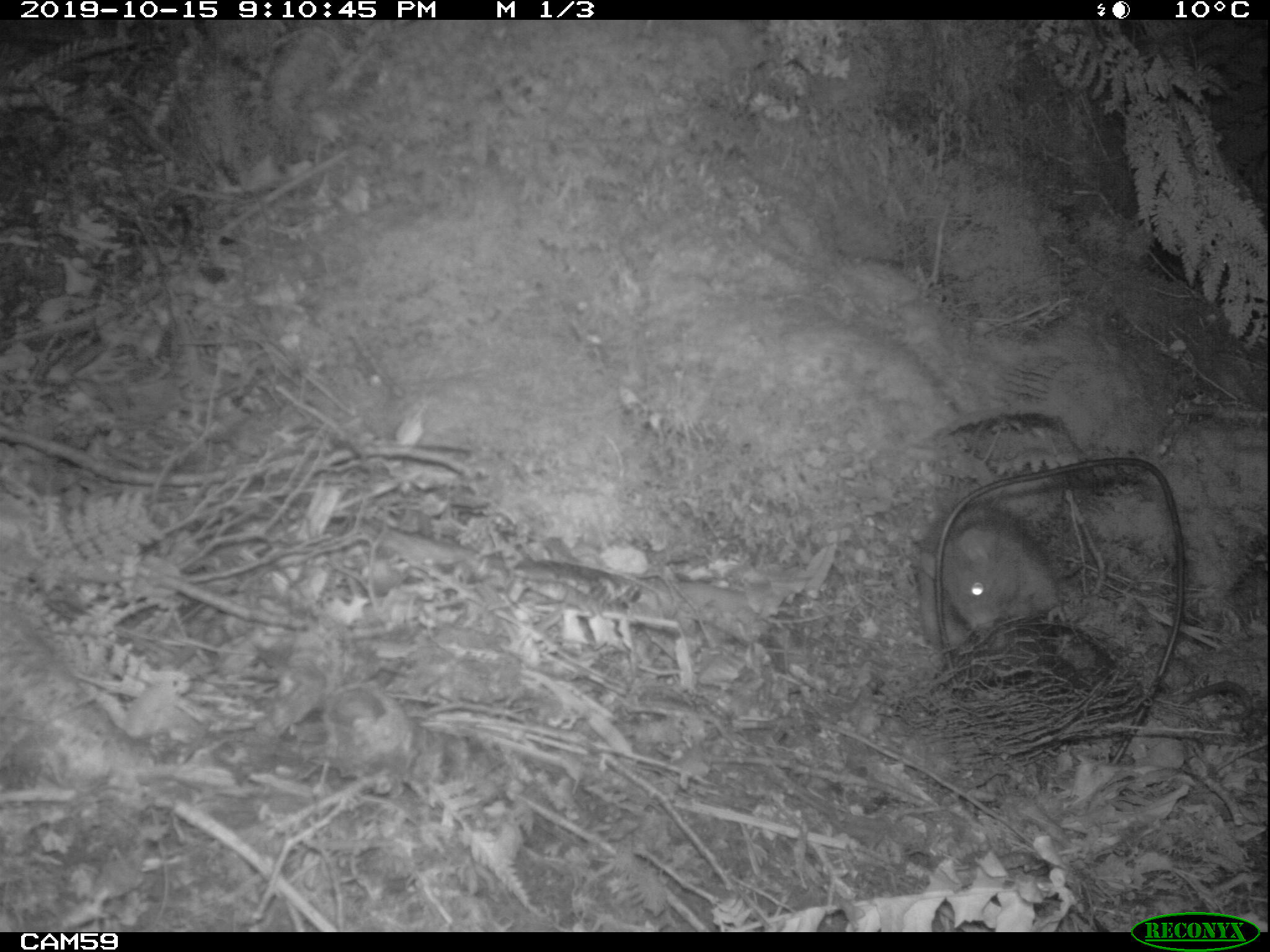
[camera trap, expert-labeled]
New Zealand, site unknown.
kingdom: Animalia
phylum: Chordata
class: Mammalia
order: Rodentia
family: Muridae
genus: Rattus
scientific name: Rattus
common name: rat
Rat (Rattus).